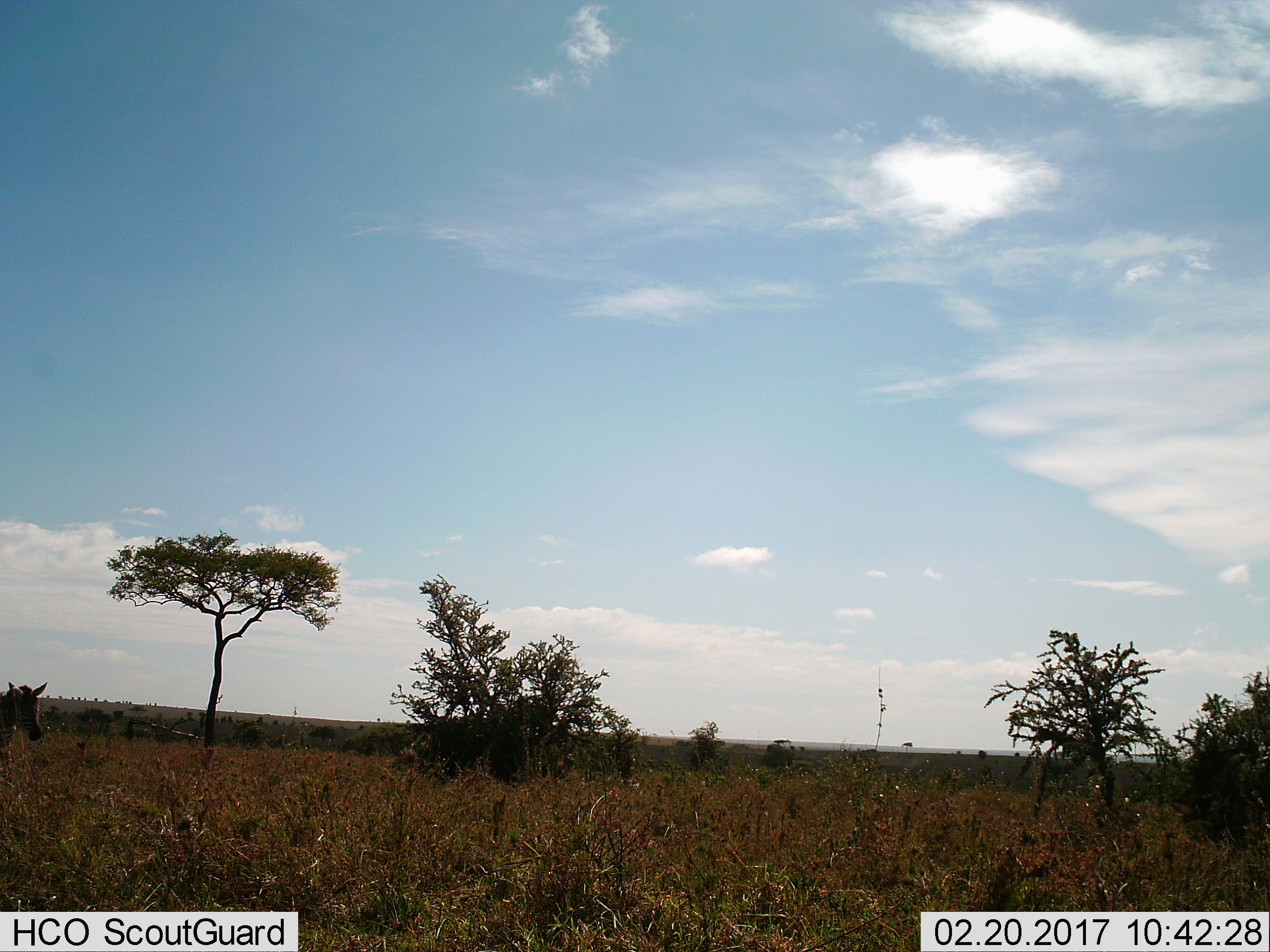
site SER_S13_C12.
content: unidentified animal